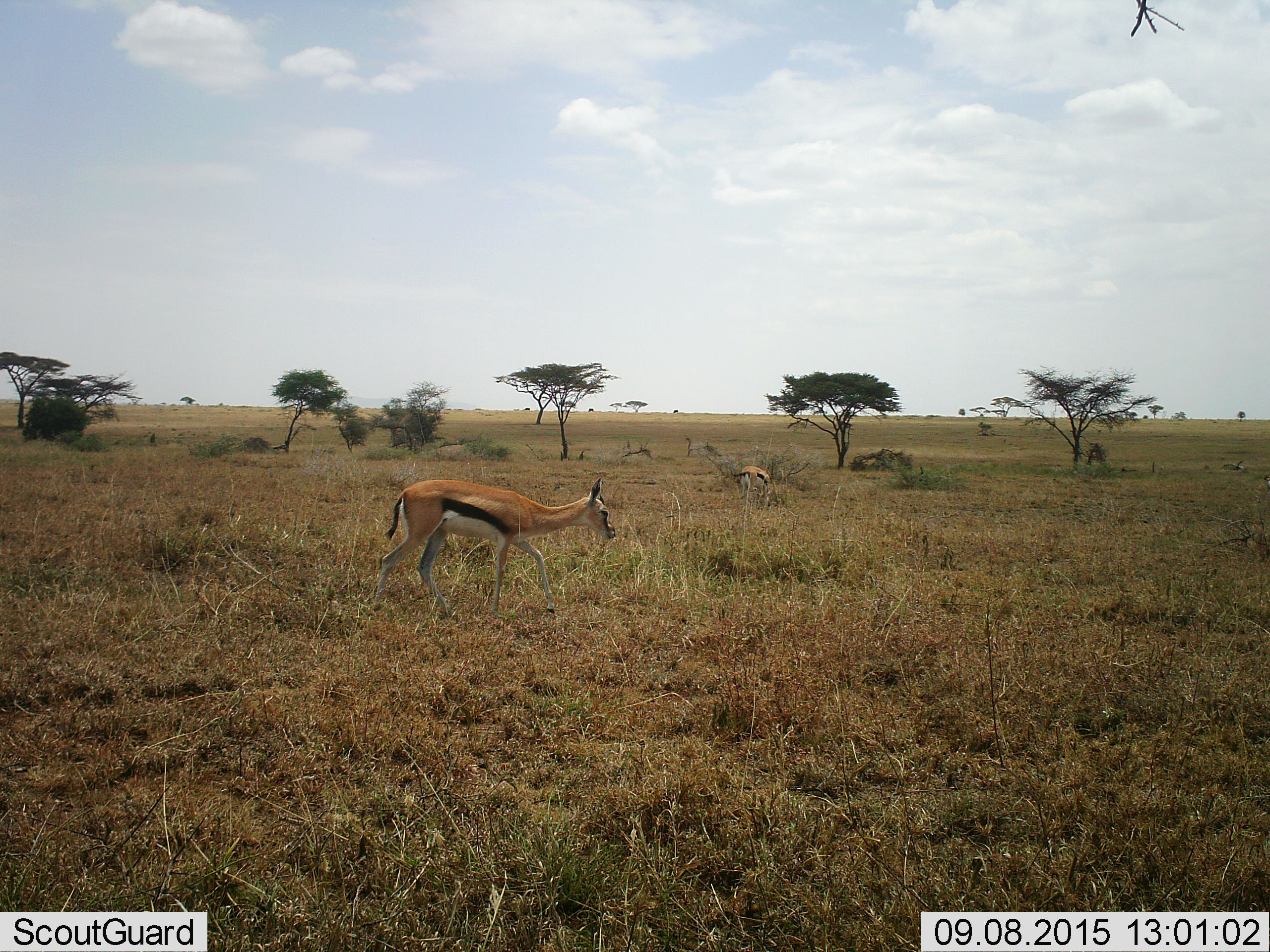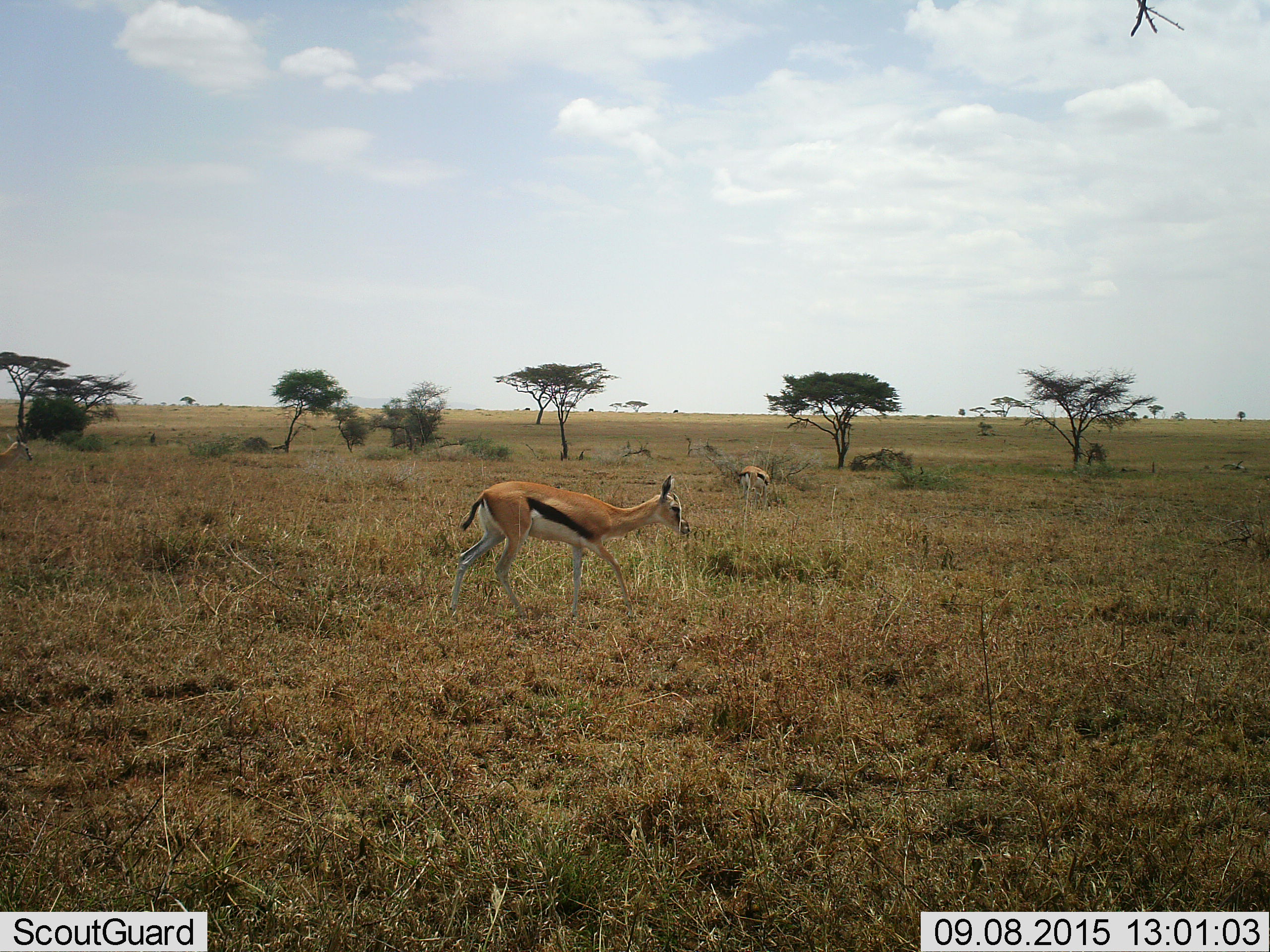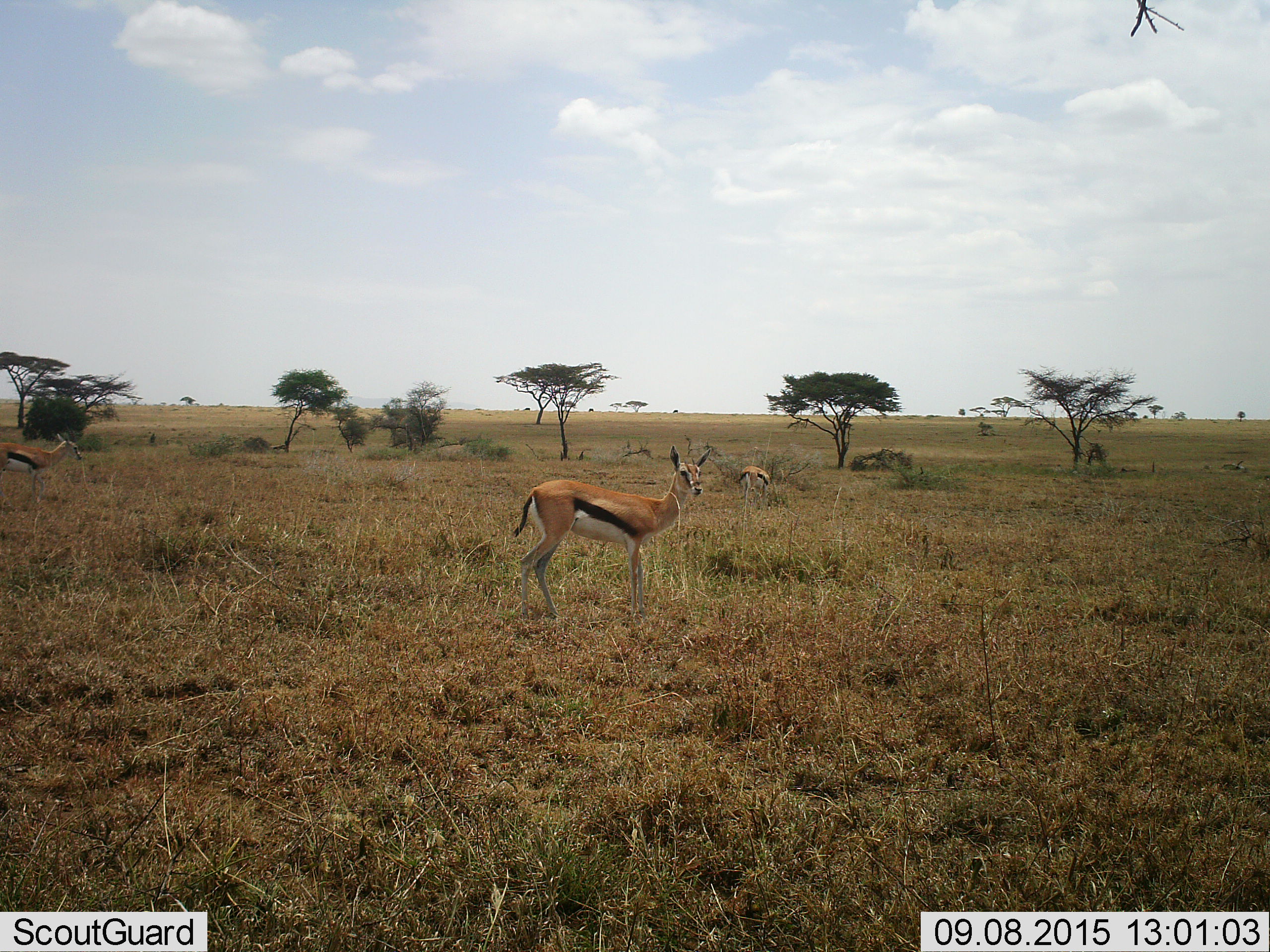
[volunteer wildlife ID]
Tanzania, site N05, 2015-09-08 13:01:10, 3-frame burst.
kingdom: Animalia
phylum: Chordata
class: Mammalia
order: Artiodactyla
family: Bovidae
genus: Eudorcas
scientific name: Eudorcas thomsonii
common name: thomson's gazelle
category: gazellethomsons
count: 3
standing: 40%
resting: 0%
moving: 90%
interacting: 0%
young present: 0%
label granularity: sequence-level